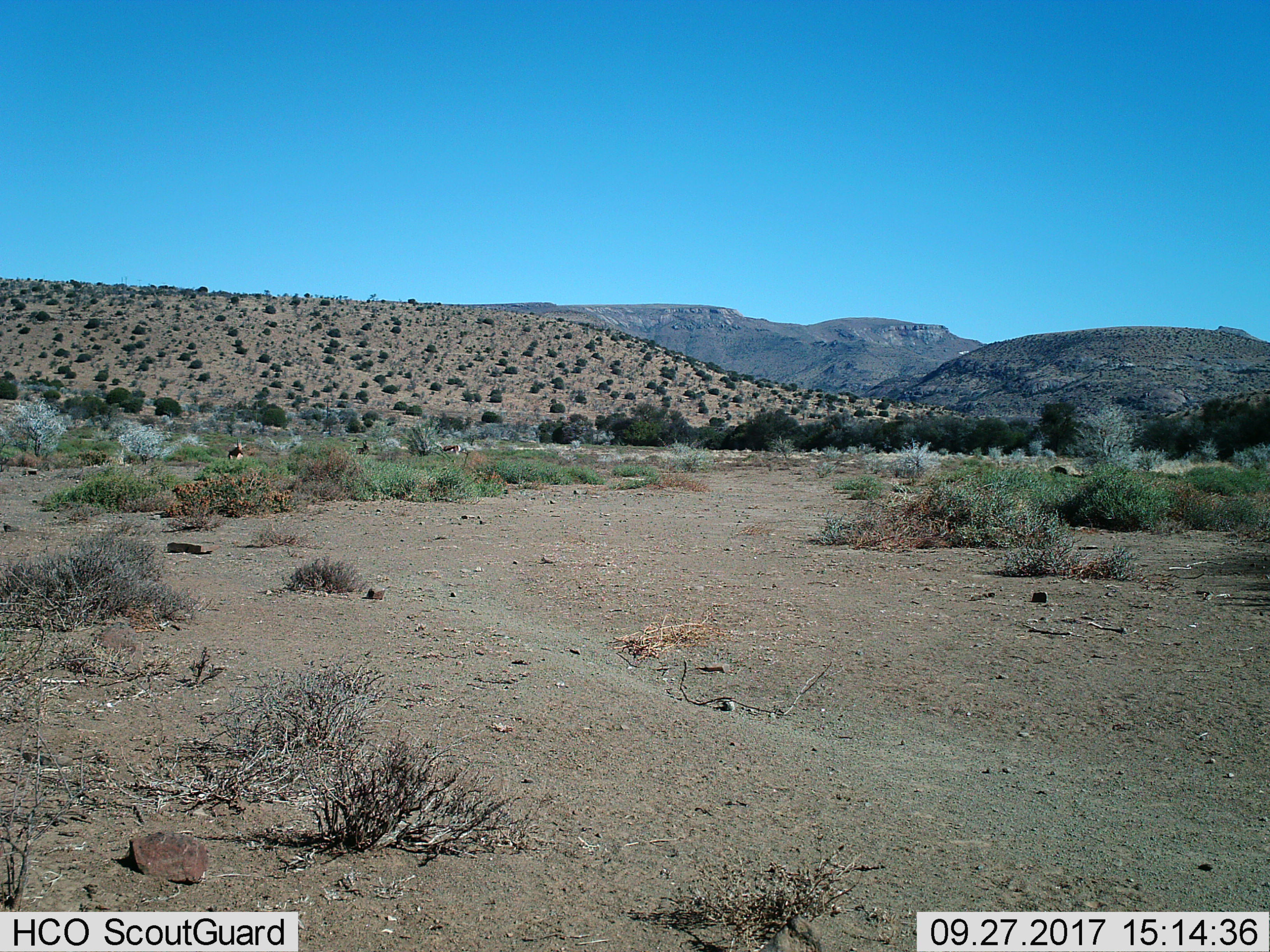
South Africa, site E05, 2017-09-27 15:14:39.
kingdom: Animalia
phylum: Chordata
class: Mammalia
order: Artiodactyla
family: Bovidae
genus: Oryx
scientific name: Oryx gazella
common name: gemsbok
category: gemsbokoryx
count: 3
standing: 100%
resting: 0%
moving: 0%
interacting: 0%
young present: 0%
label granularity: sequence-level